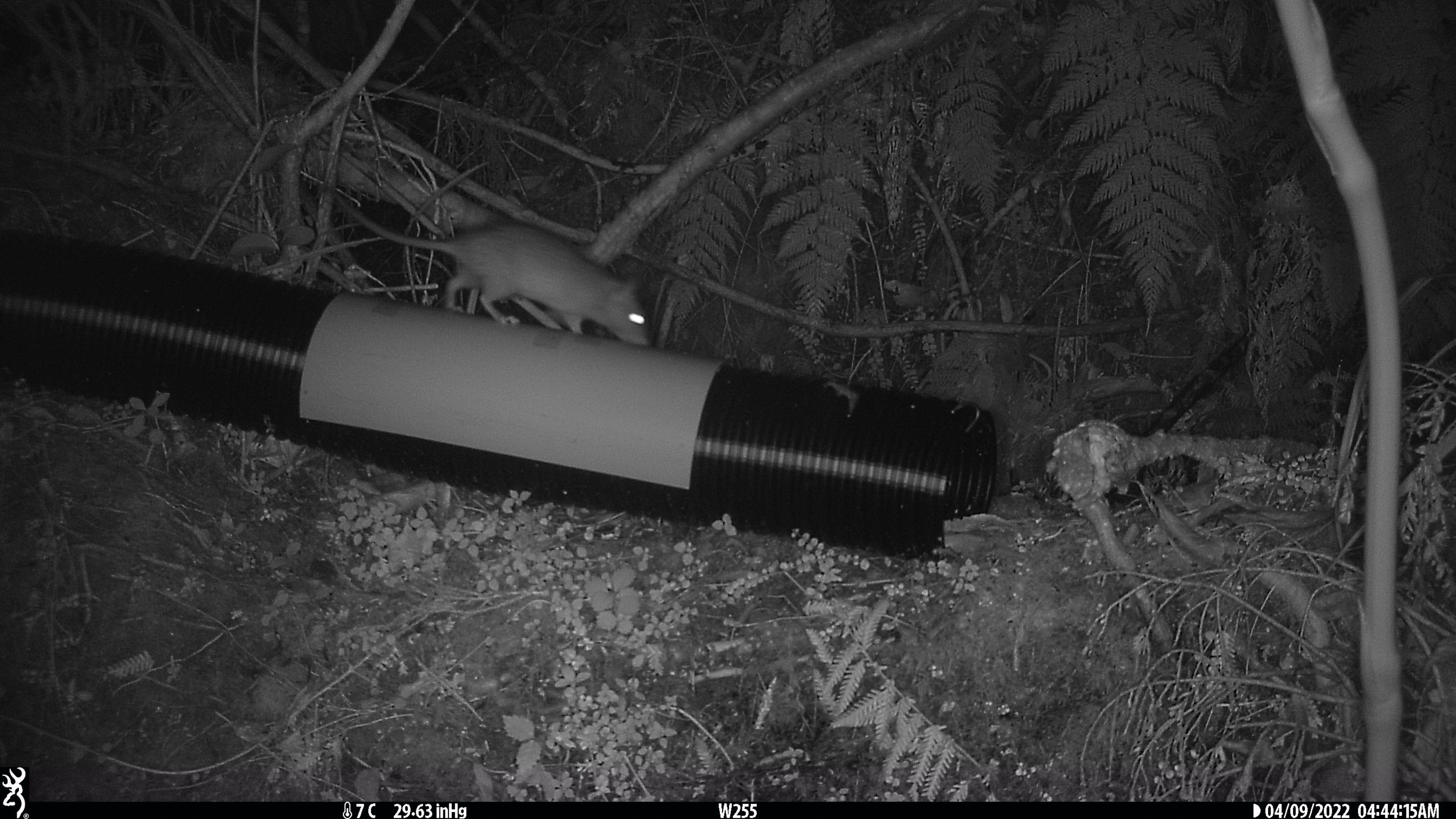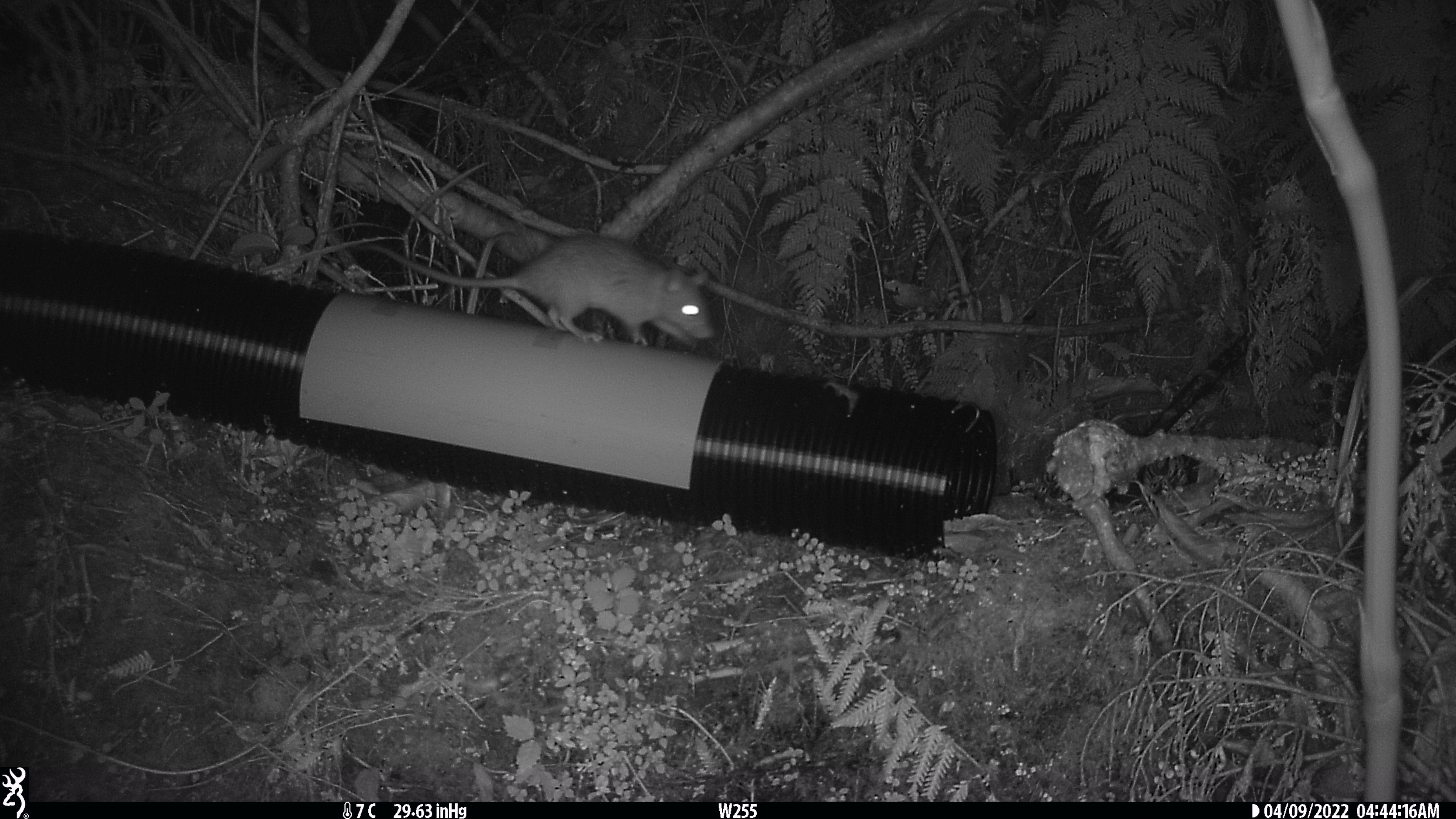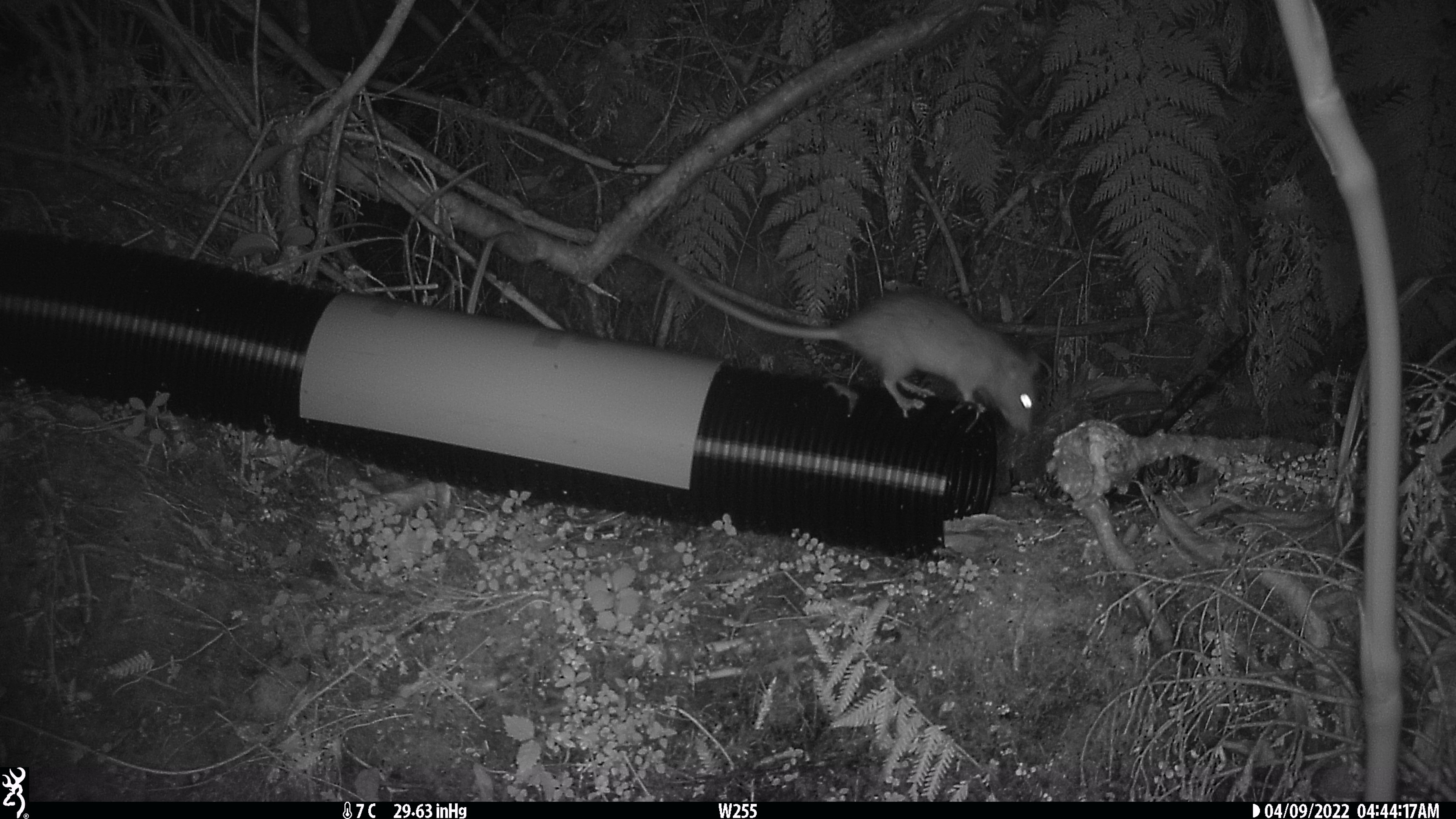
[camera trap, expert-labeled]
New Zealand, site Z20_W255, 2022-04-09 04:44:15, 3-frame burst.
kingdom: Animalia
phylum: Chordata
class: Mammalia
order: Rodentia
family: Muridae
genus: Rattus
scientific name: Rattus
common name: rat